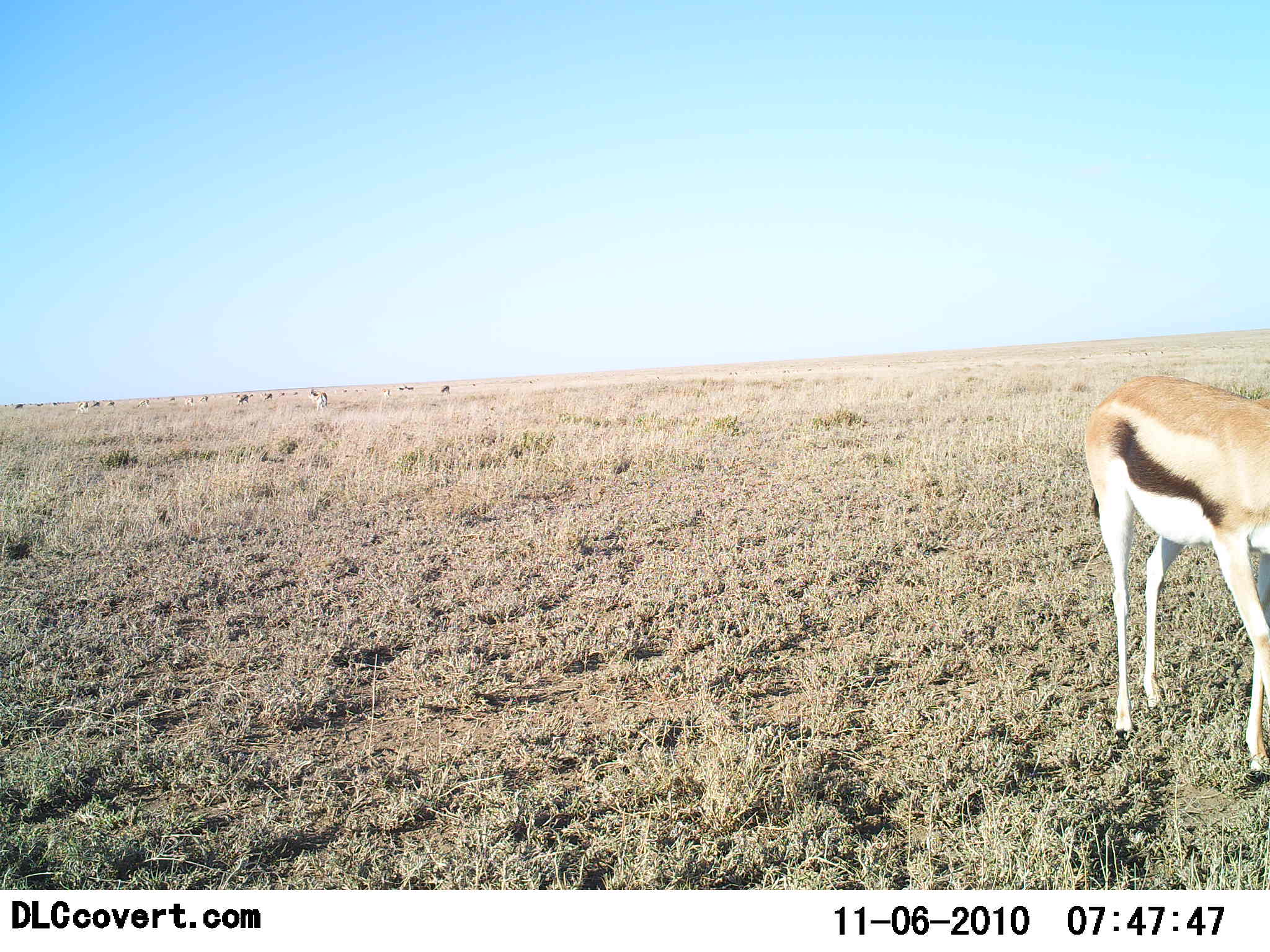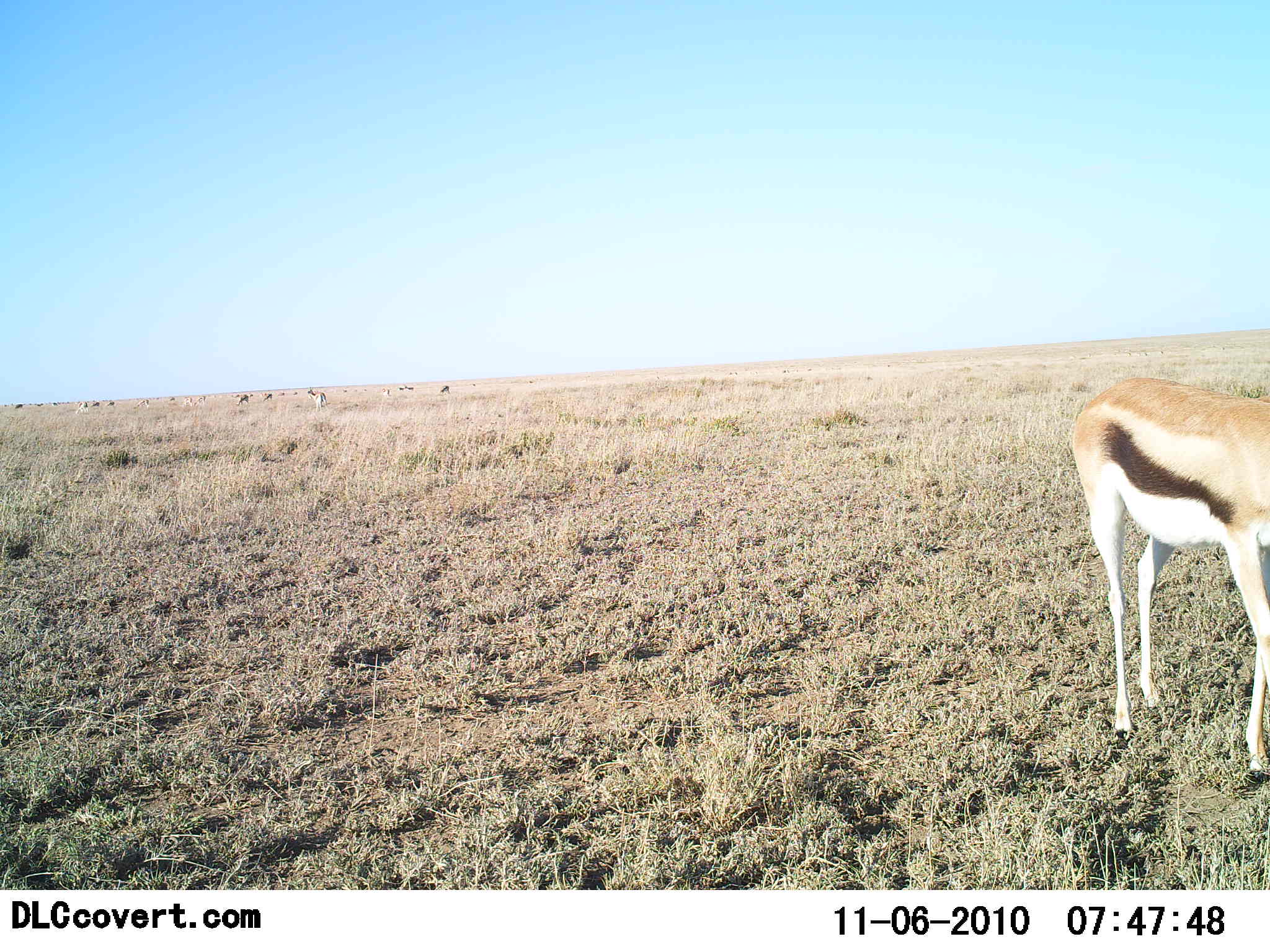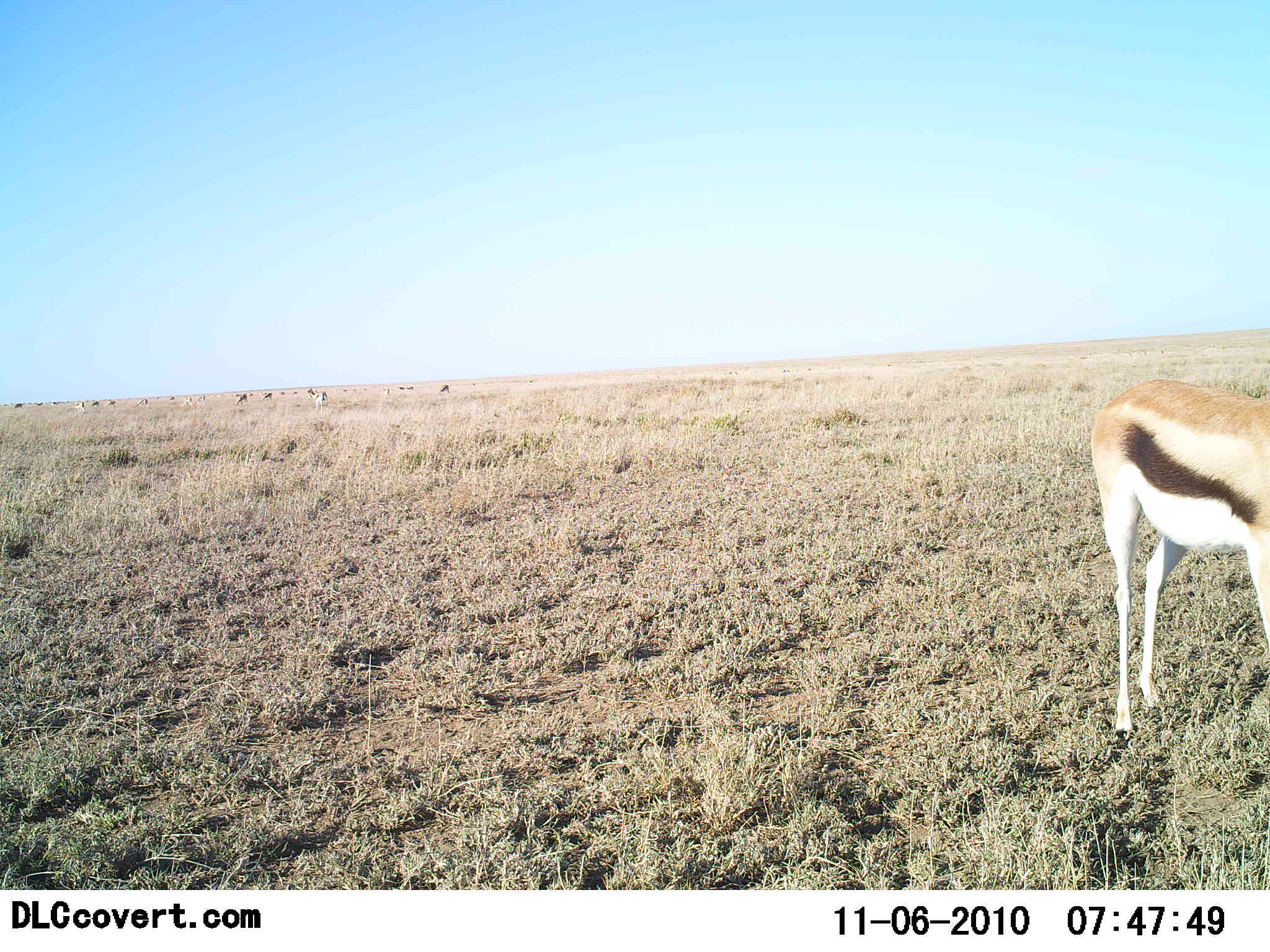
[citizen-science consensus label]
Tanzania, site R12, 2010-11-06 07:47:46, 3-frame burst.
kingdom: Animalia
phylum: Chordata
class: Mammalia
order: Artiodactyla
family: Bovidae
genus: Eudorcas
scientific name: Eudorcas thomsonii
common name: thomson's gazelle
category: gazellethomsons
Gazellethomsons (thomson's gazelle) (Eudorcas thomsonii), count 1. Behavior (volunteer vote fractions): standing 90%, resting 0%, moving 5%, interacting 0%. Young present (vote fraction): 0%. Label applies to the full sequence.